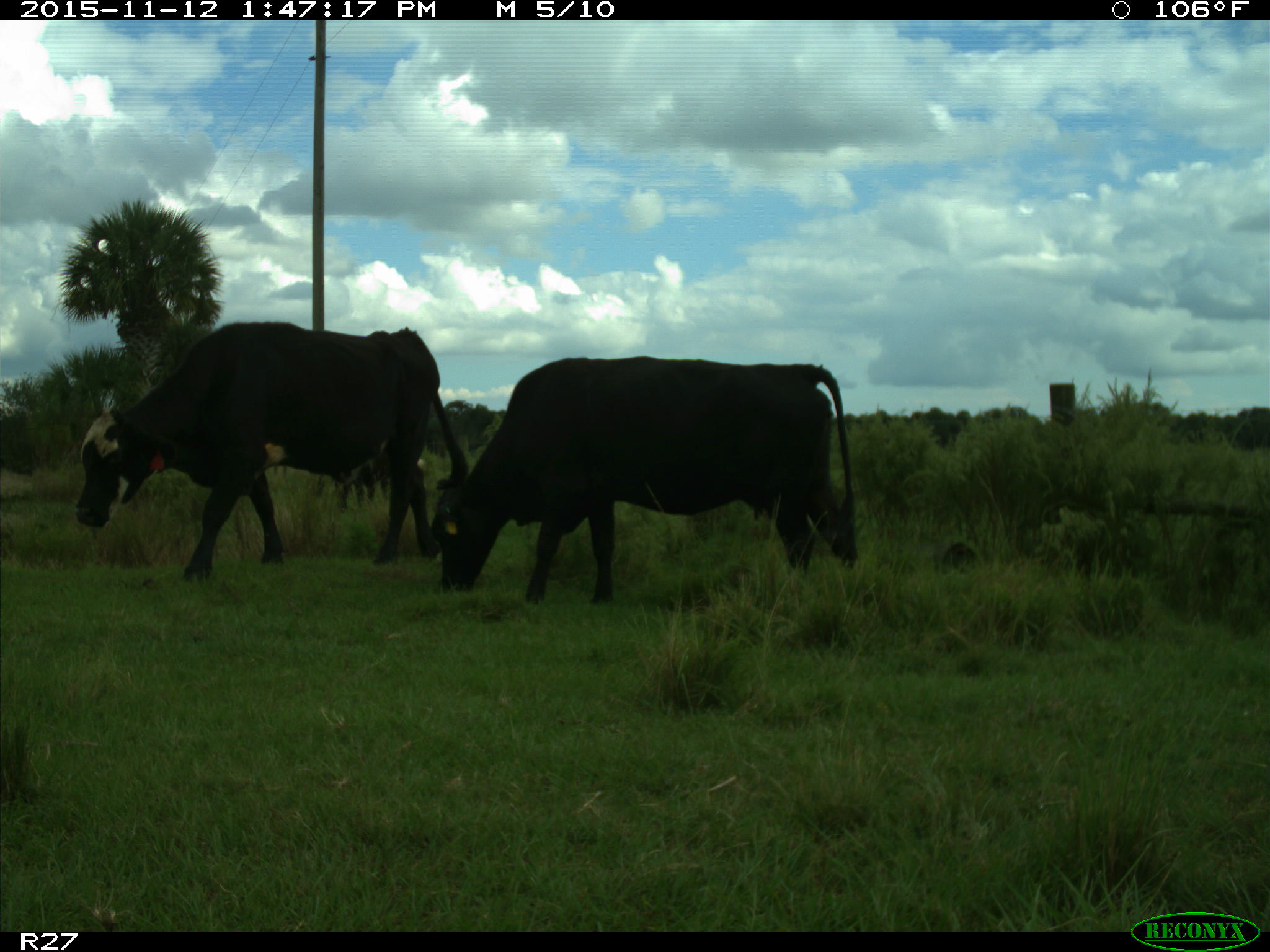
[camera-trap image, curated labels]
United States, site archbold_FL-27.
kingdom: Animalia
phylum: Chordata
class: Mammalia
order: Artiodactyla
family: Bovidae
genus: Bos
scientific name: Bos taurus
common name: domestic cow